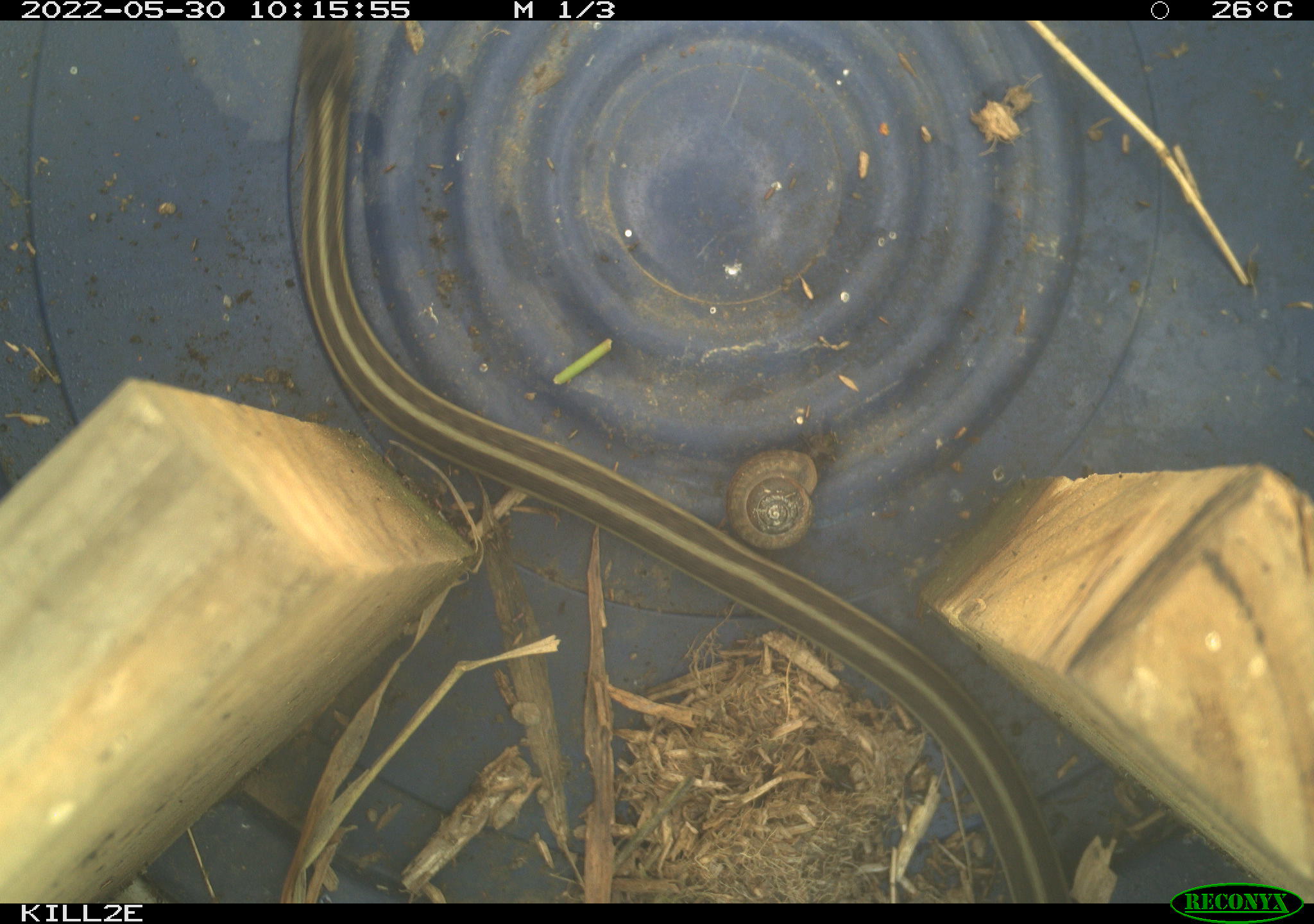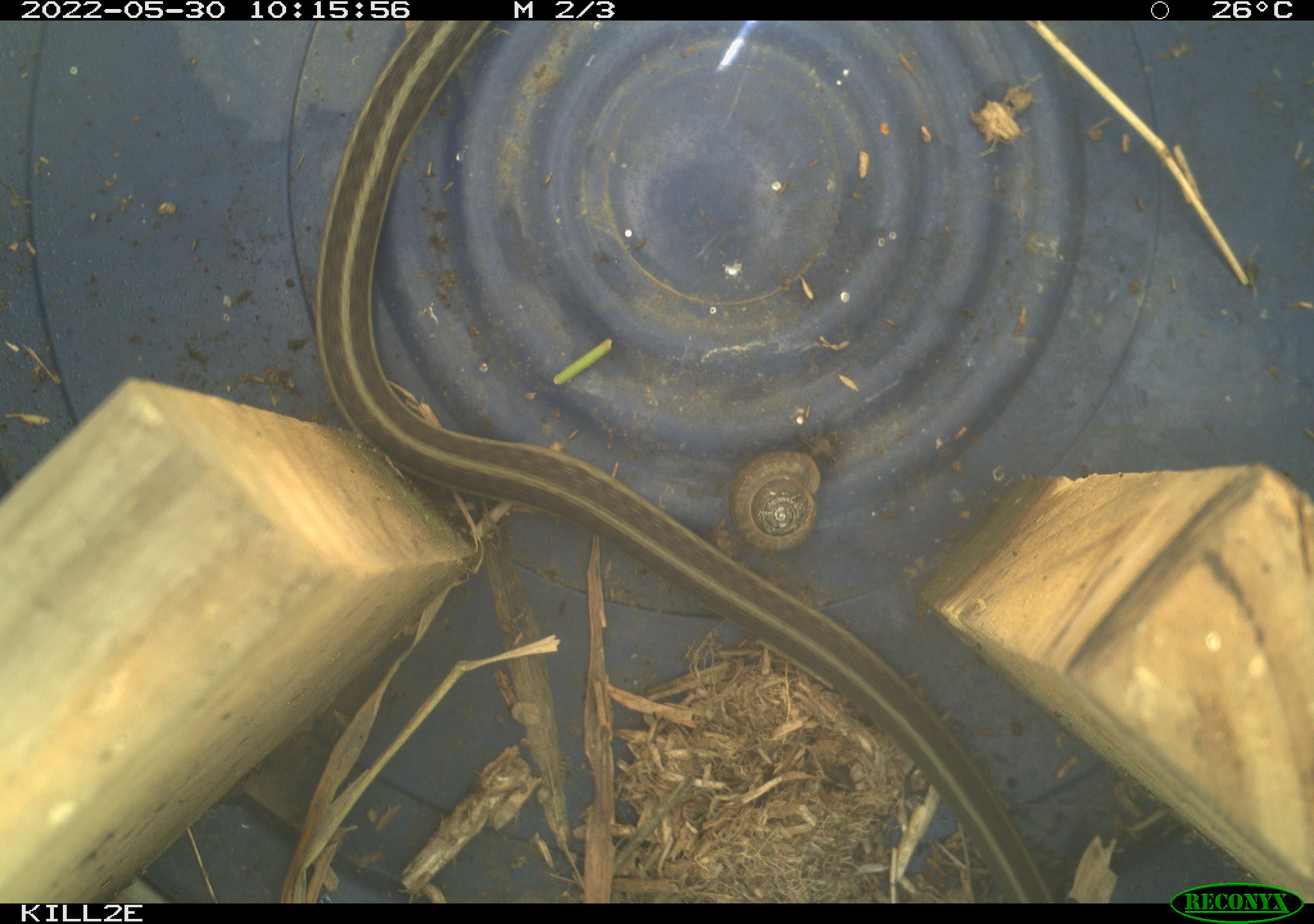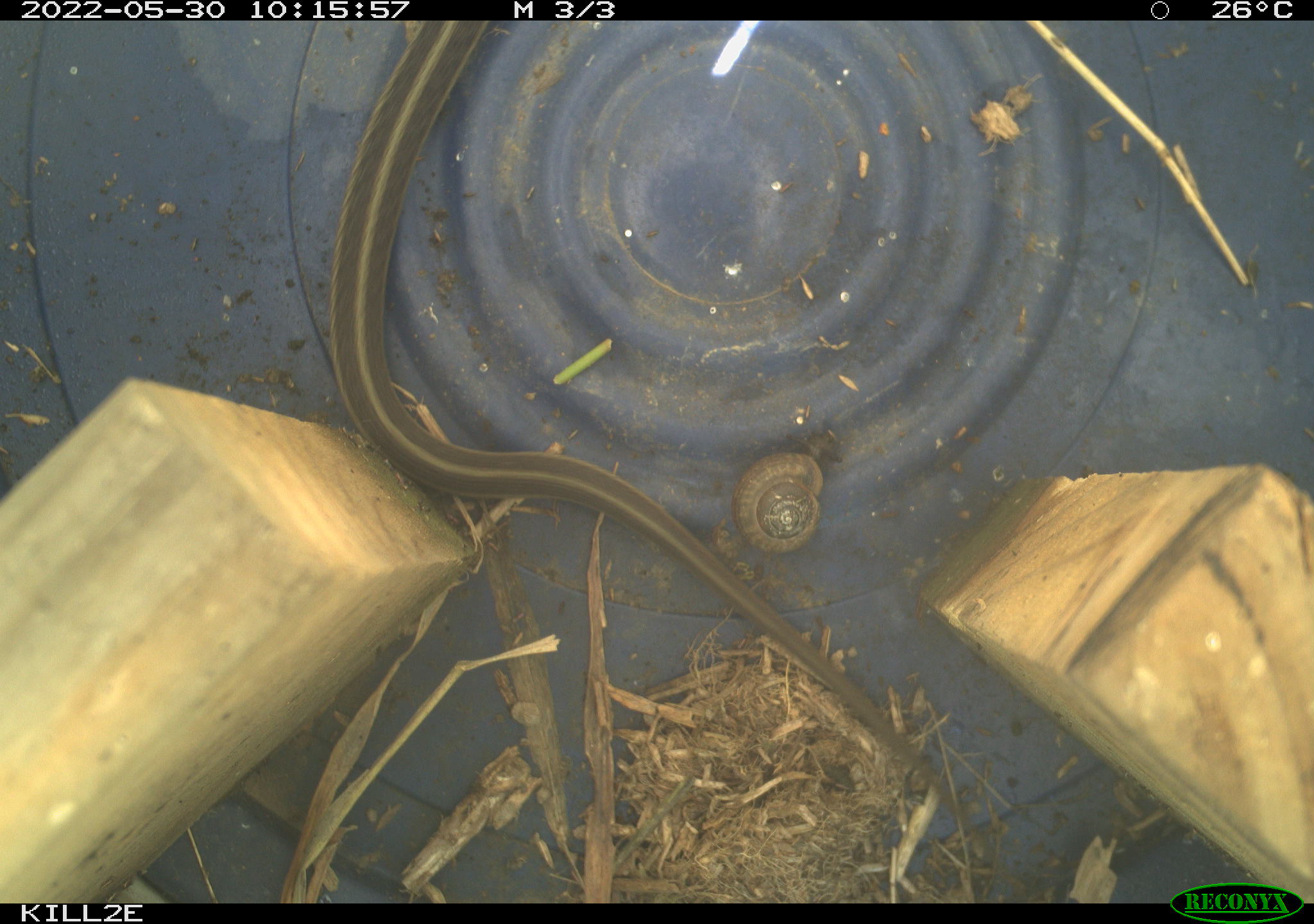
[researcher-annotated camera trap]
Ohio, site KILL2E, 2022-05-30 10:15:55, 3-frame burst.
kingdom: Animalia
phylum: Chordata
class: Reptilia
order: Squamata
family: Colubridae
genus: Thamnophis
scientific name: Thamnophis sirtalis sirtalis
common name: eastern gartersnake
Eastern gartersnake (Thamnophis sirtalis sirtalis).